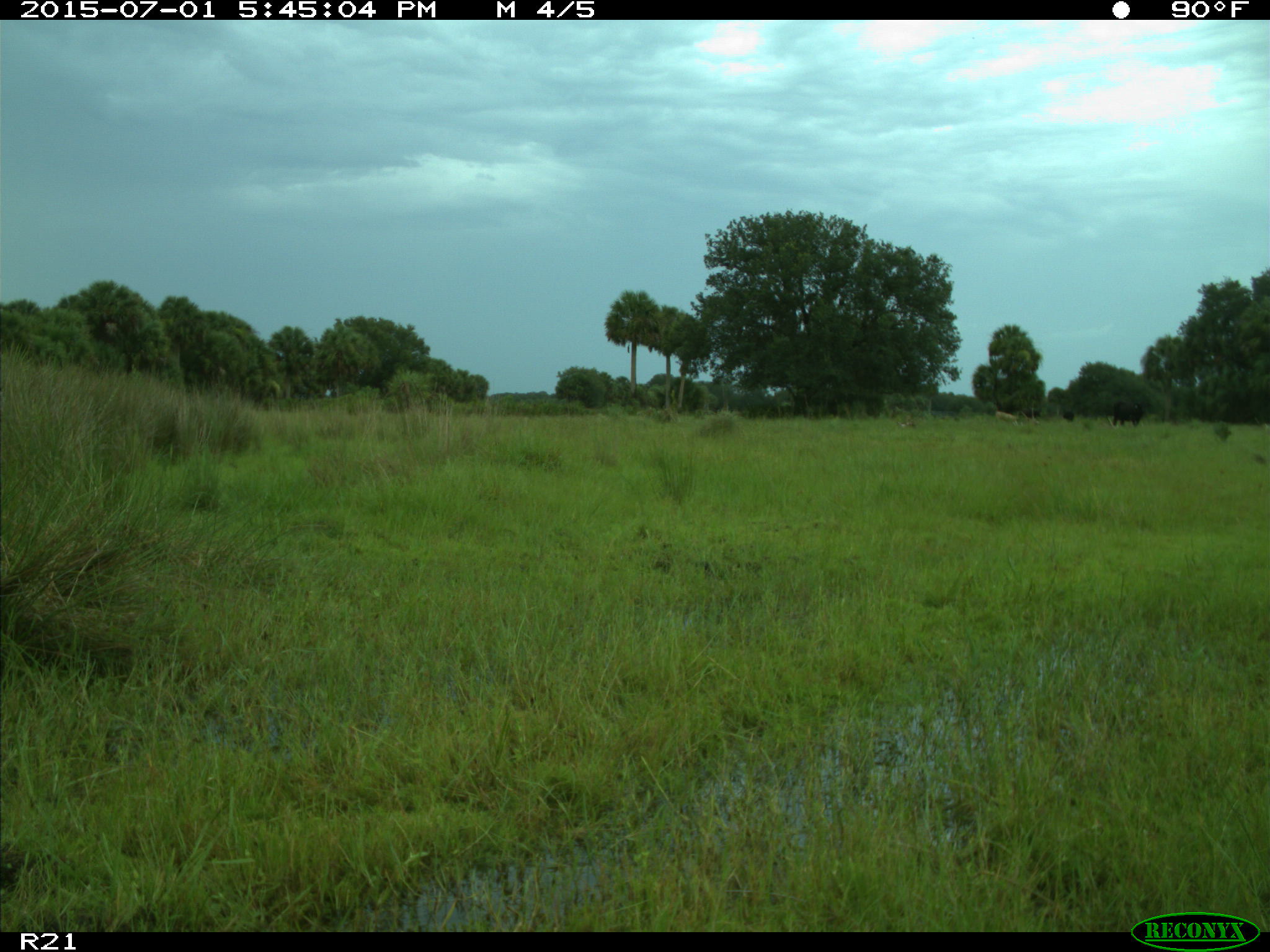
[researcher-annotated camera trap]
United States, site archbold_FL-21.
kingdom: Animalia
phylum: Chordata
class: Mammalia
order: Artiodactyla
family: Bovidae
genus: Bos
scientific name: Bos taurus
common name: domestic cow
Bos taurus (domestic cow).